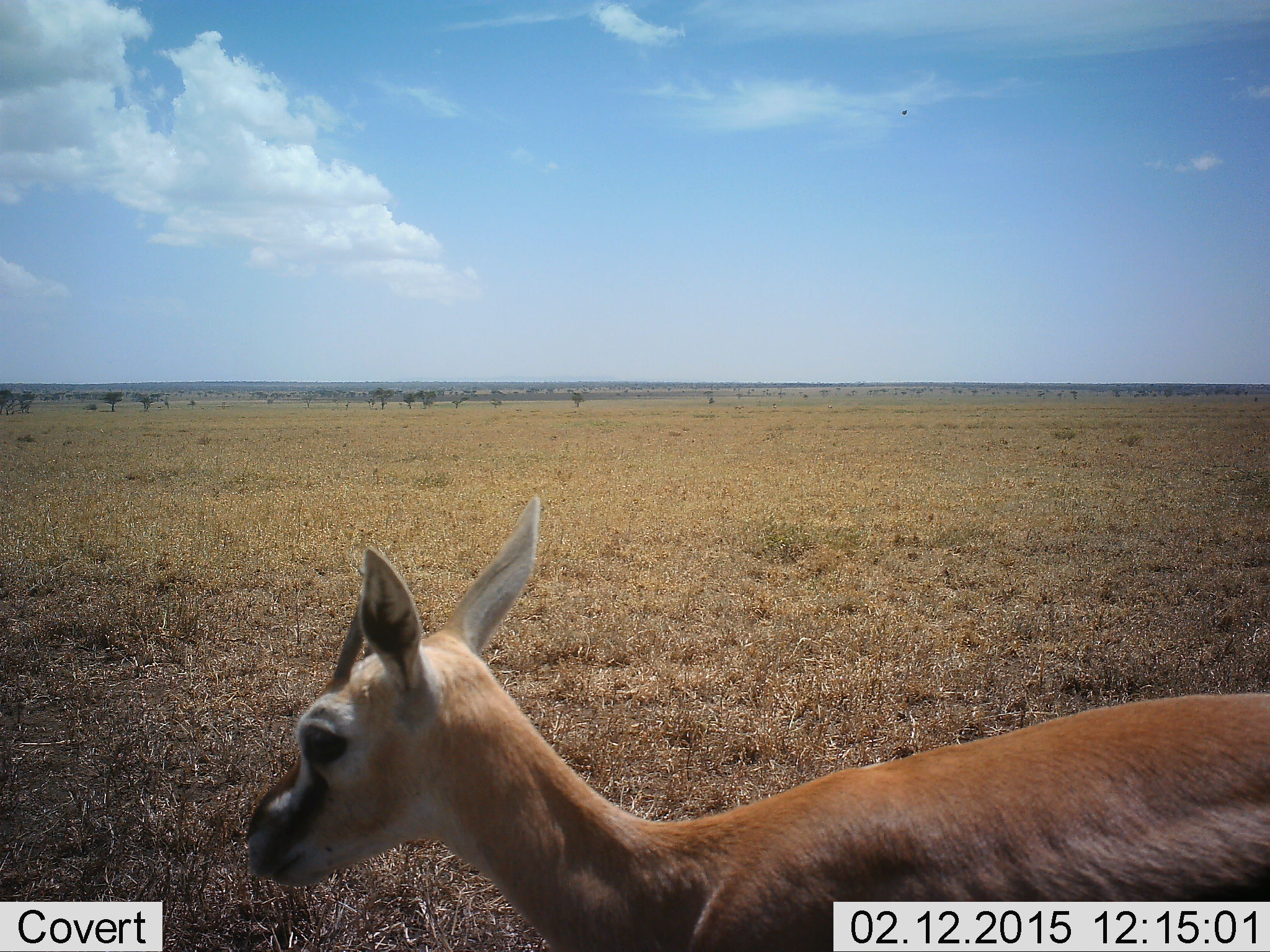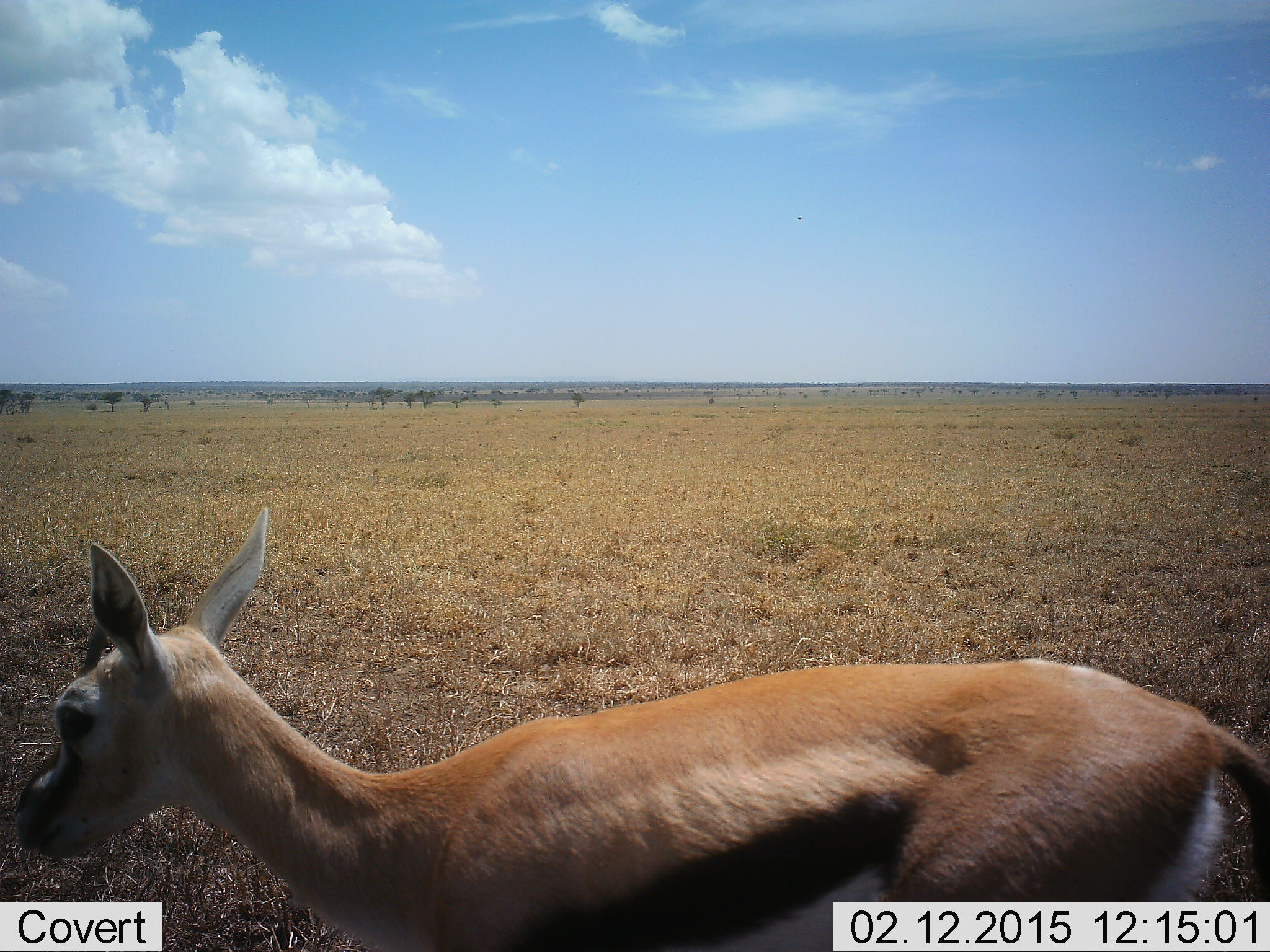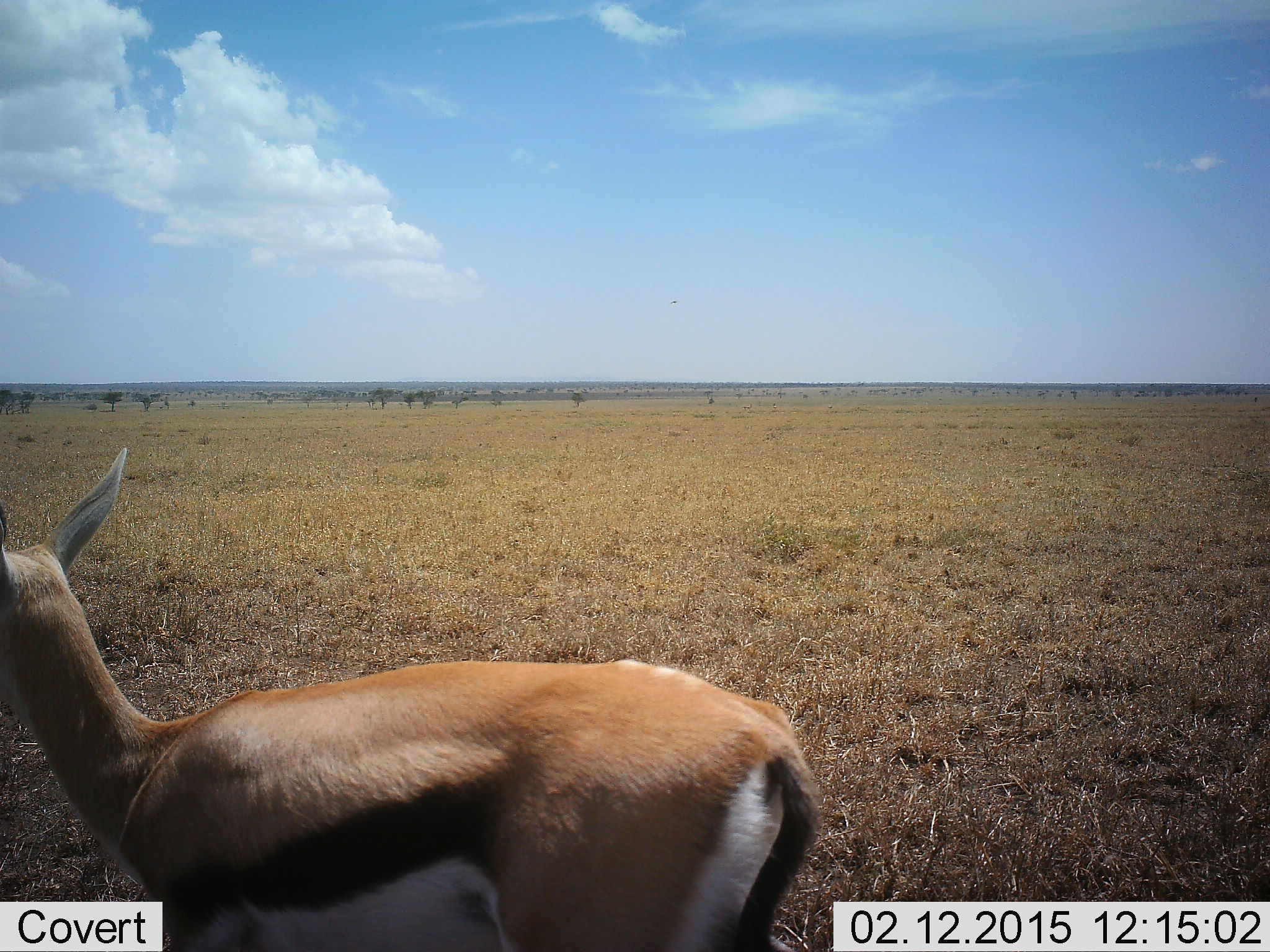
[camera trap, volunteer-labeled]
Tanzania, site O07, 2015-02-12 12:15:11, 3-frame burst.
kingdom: Animalia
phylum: Chordata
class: Mammalia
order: Artiodactyla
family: Bovidae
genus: Eudorcas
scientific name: Eudorcas thomsonii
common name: thomson's gazelle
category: gazellethomsons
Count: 1.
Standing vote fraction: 20%.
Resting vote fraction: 0%.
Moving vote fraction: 90%.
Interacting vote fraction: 0%.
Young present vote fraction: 10%.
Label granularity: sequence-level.